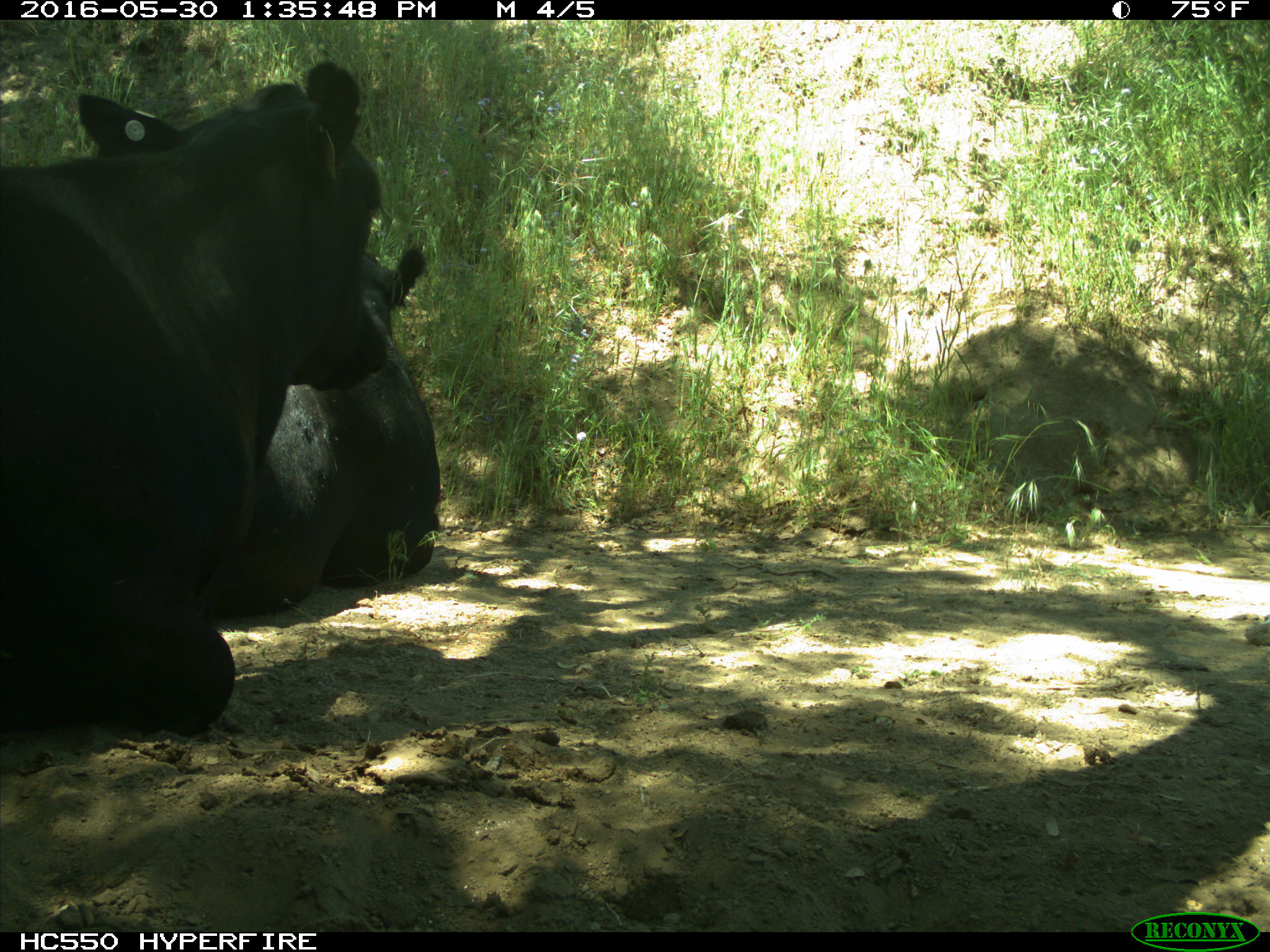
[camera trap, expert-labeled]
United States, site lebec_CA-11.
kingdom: Animalia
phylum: Chordata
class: Mammalia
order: Artiodactyla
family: Bovidae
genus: Bos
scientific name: Bos taurus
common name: domestic cow